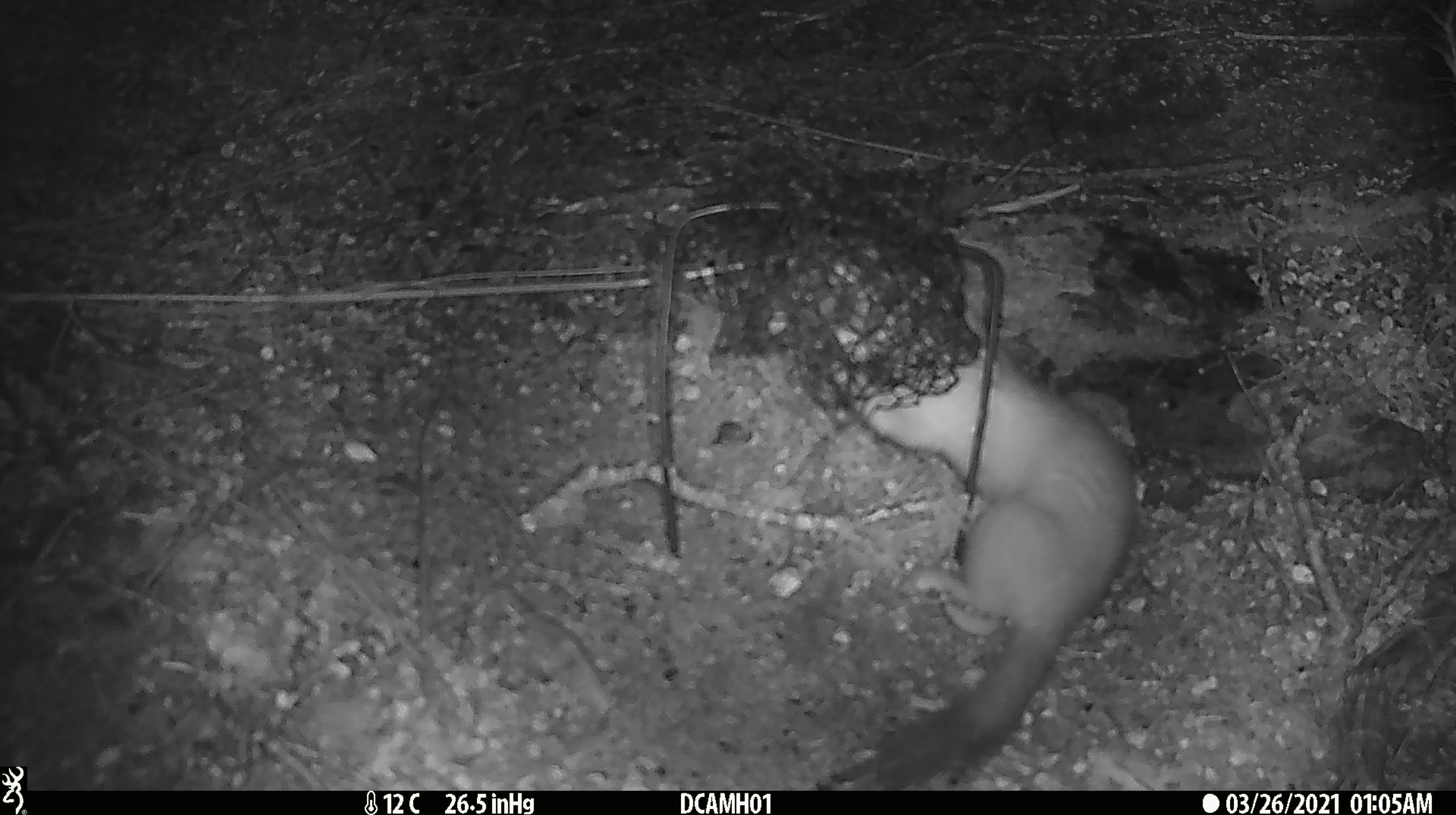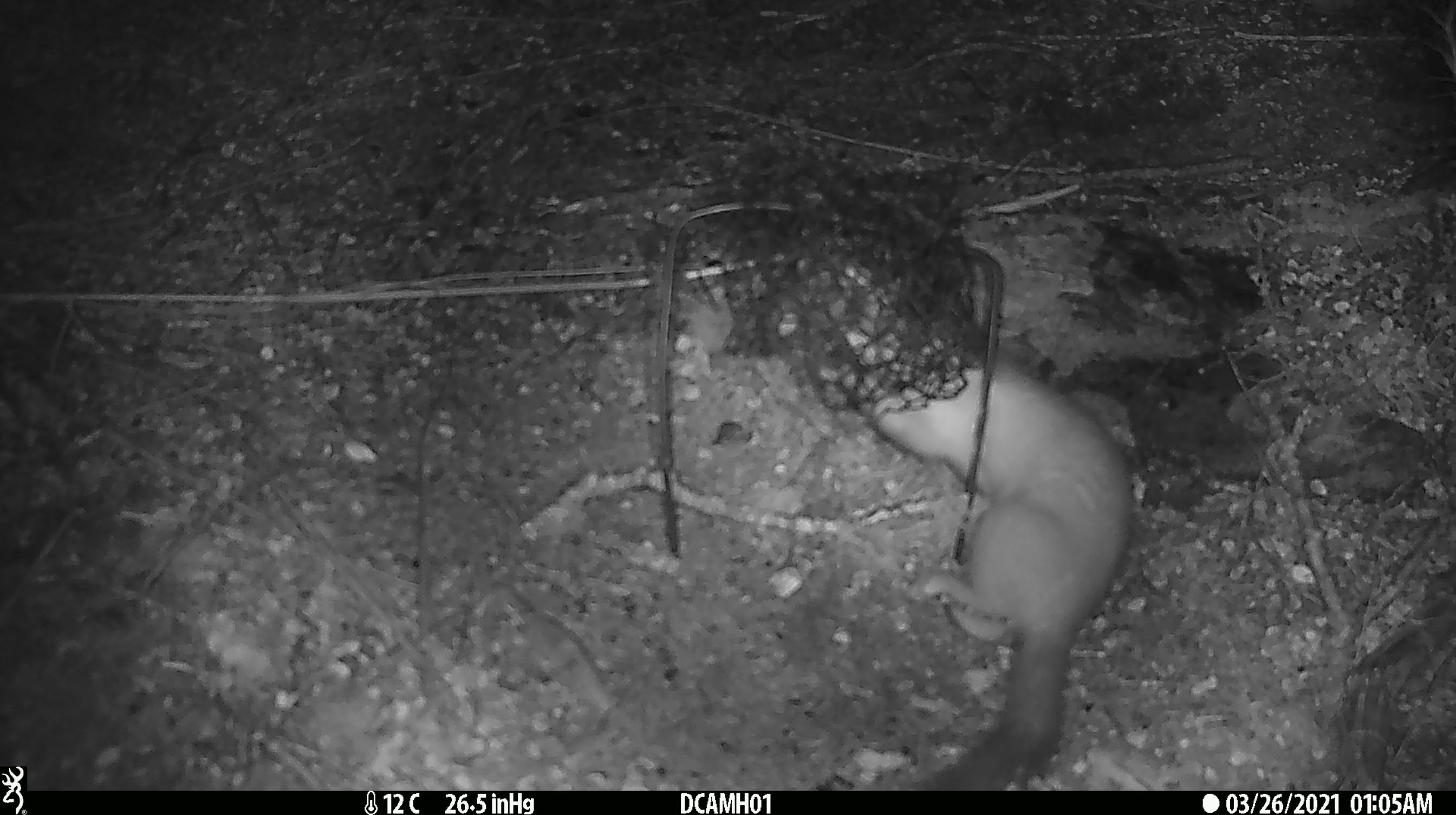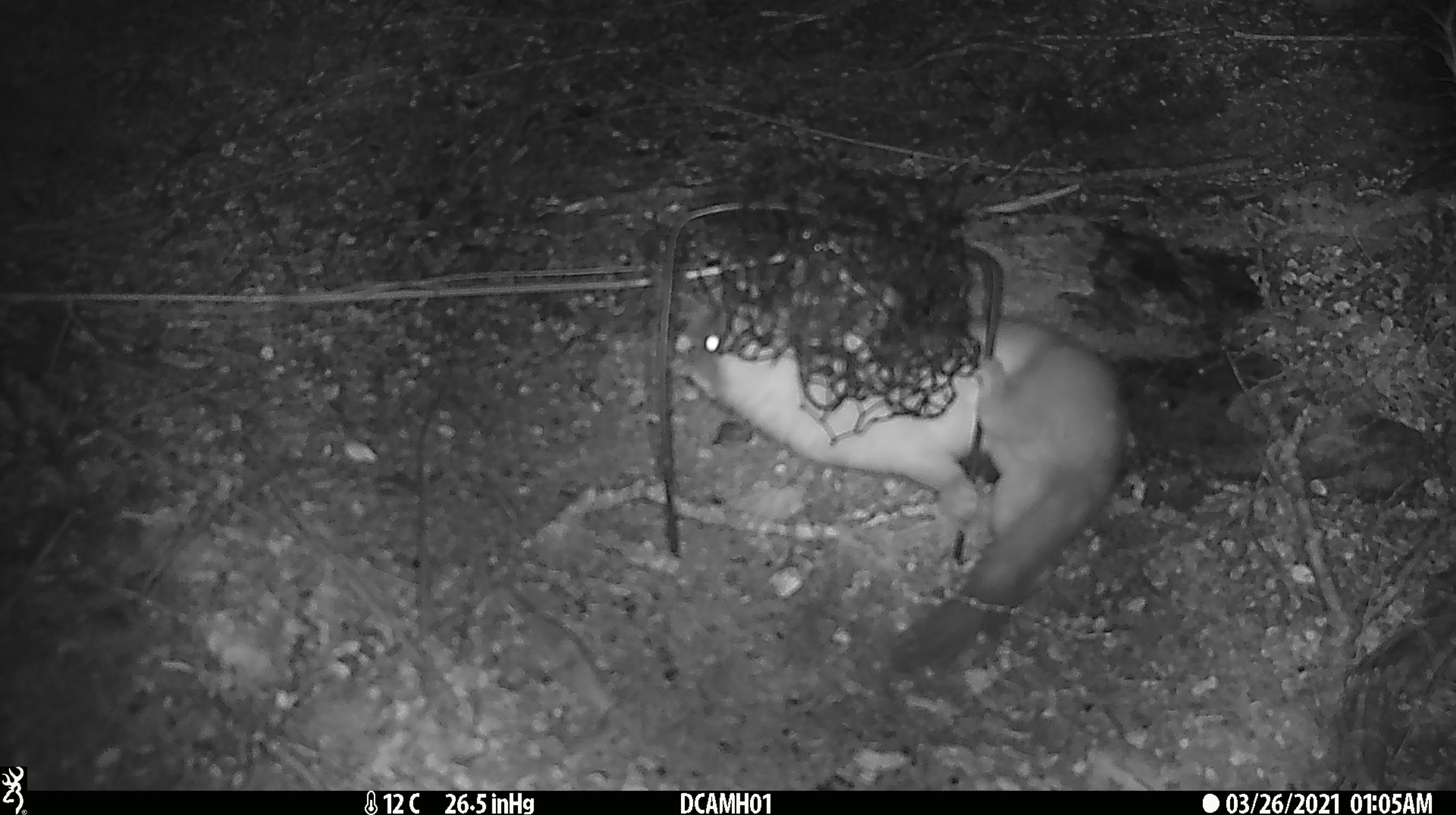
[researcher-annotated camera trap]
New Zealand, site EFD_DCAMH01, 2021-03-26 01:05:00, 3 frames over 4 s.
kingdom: Animalia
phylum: Chordata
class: Mammalia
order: Carnivora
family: Mustelidae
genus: Mustela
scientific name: Mustela erminea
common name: stoat